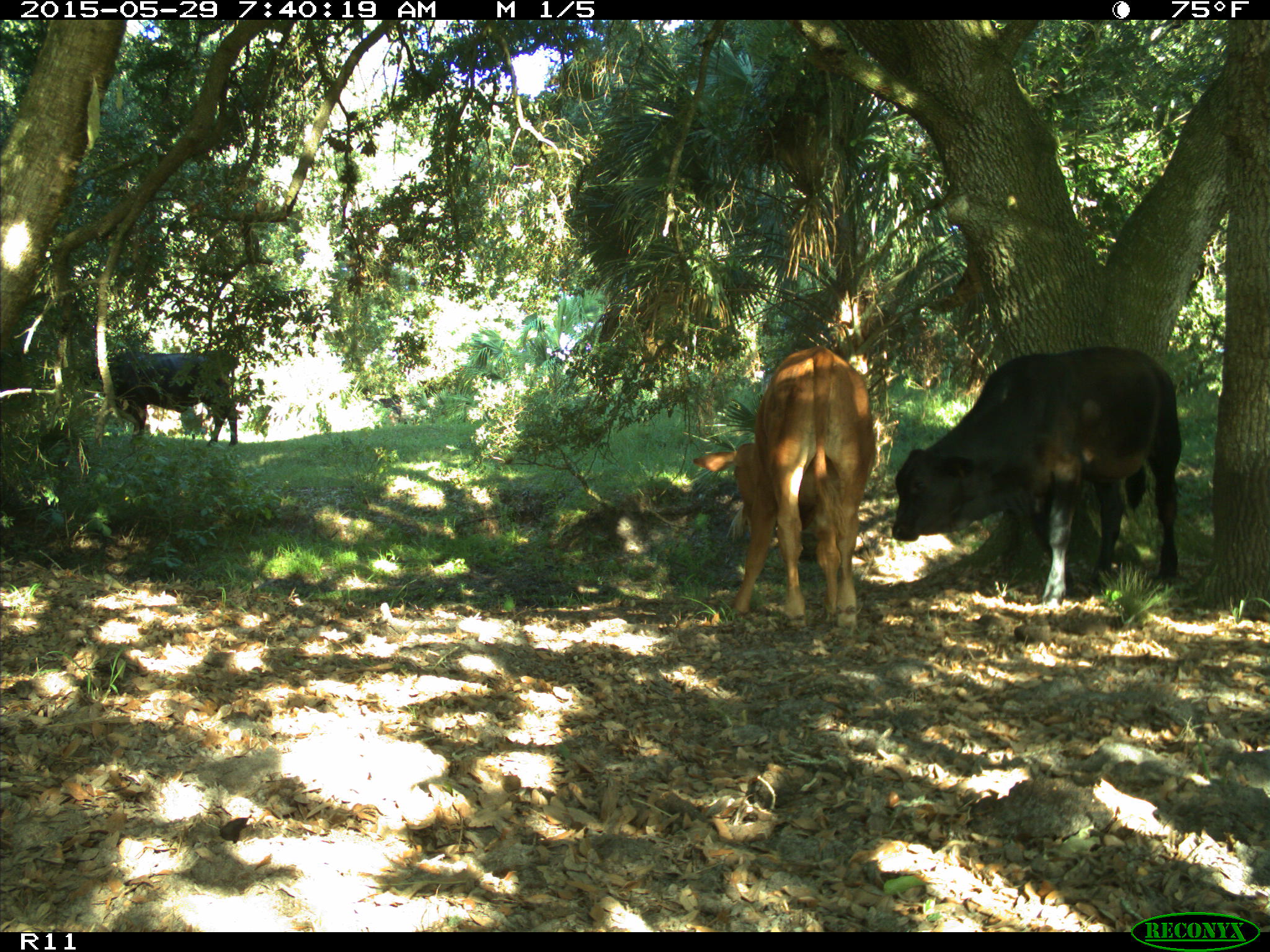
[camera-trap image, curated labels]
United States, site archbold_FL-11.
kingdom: Animalia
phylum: Chordata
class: Mammalia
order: Artiodactyla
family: Bovidae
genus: Bos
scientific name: Bos taurus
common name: domestic cow